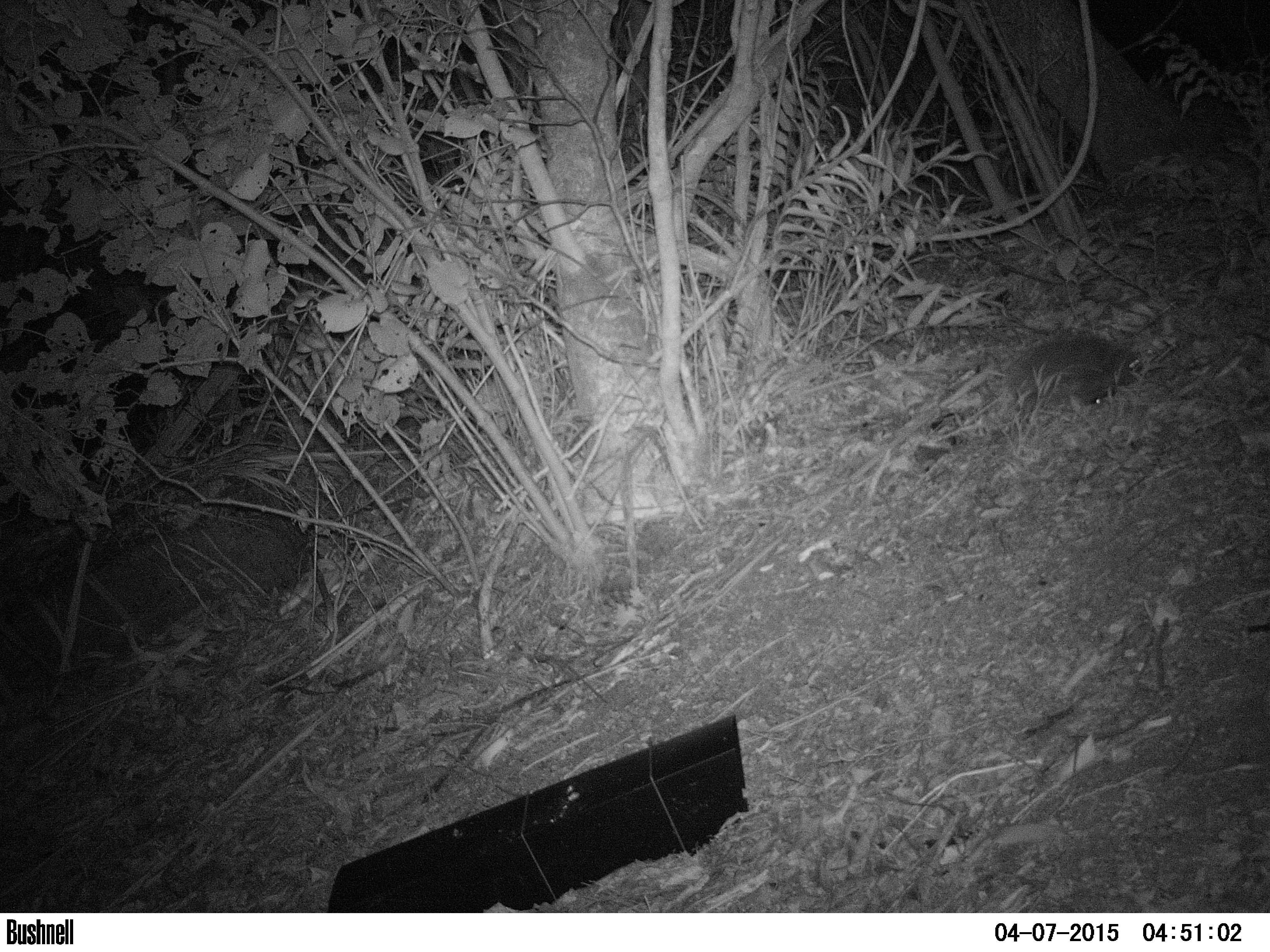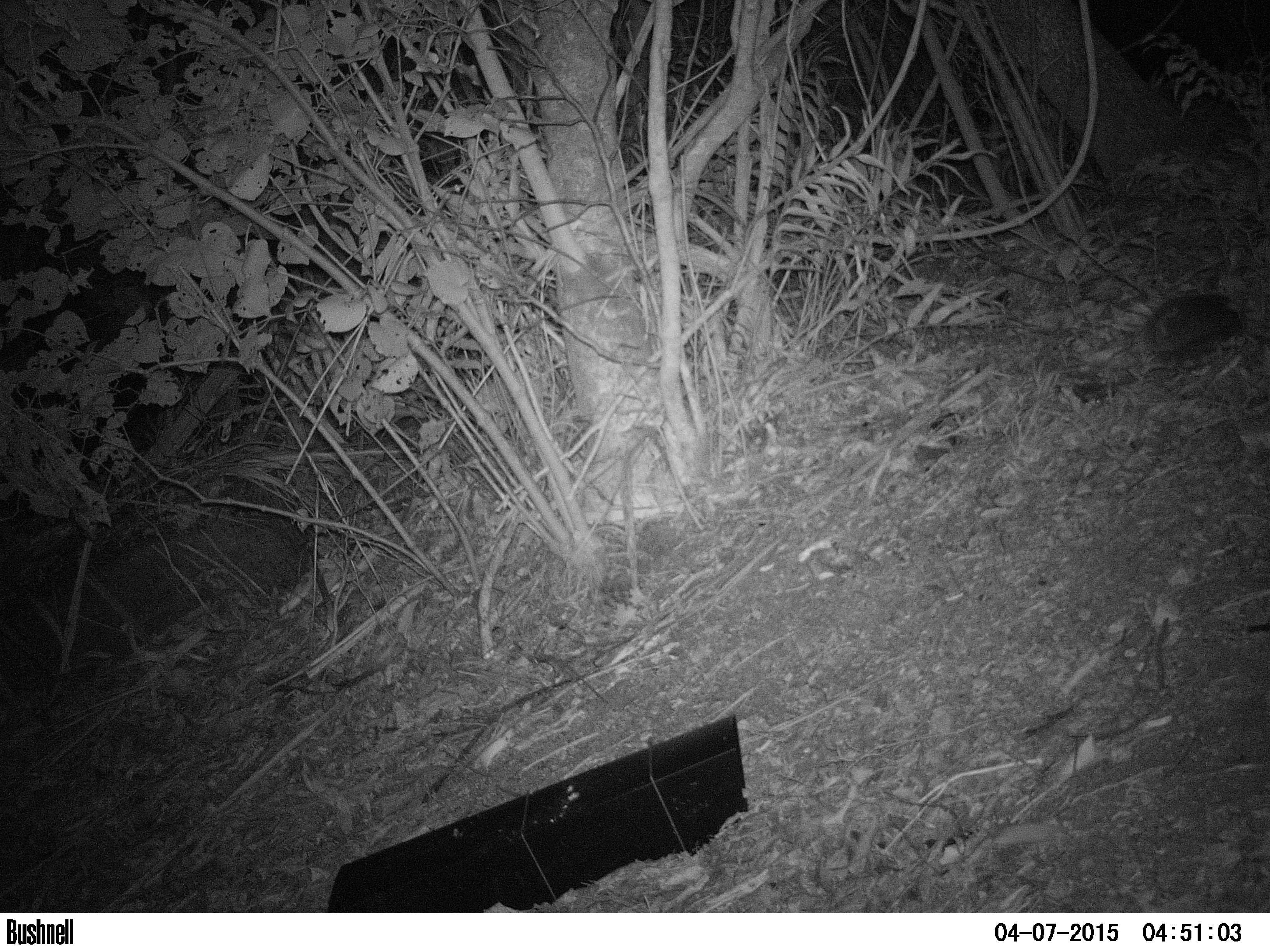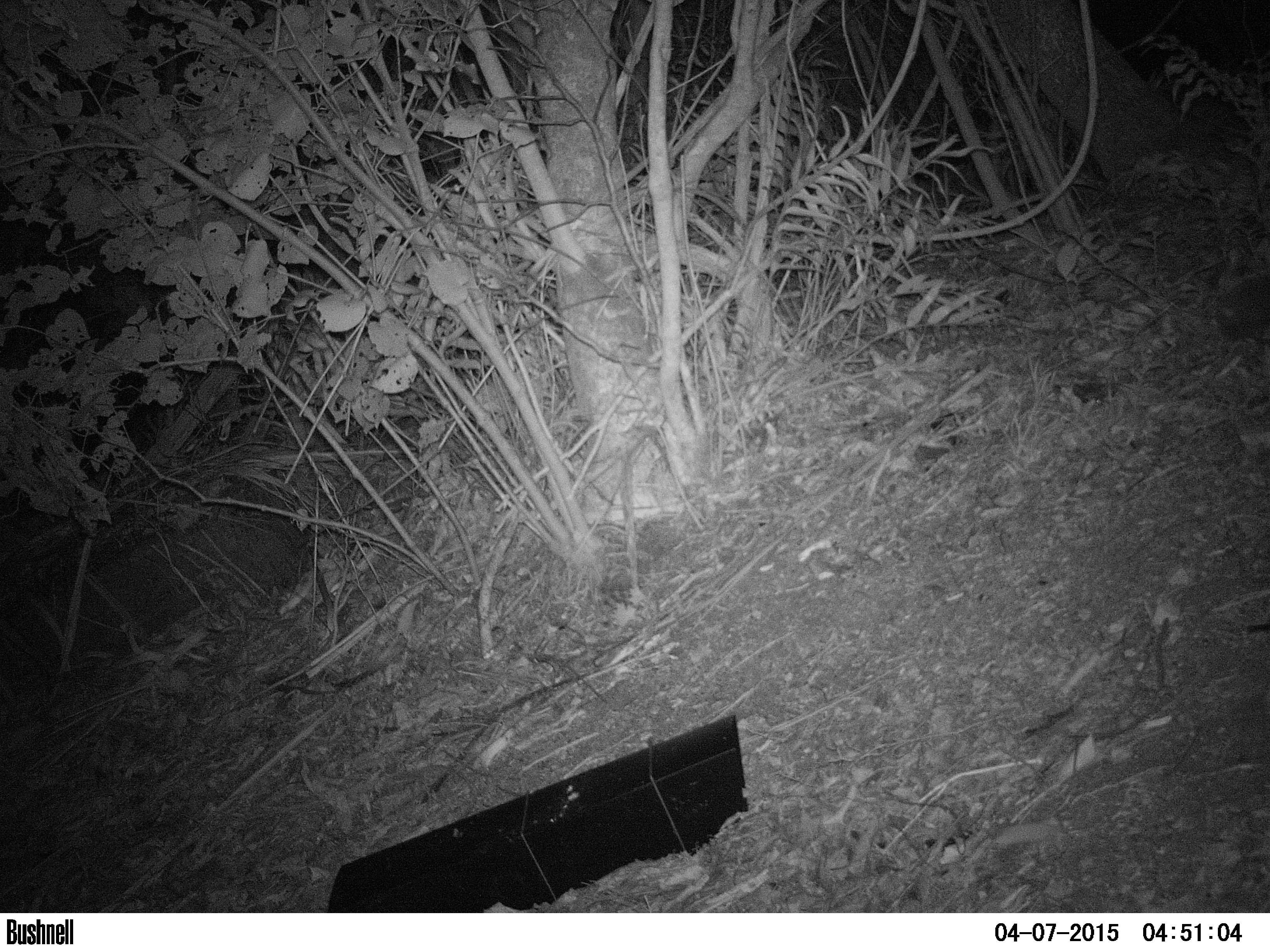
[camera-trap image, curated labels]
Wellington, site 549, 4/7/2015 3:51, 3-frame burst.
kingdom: Animalia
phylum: Chordata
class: Mammalia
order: Eulipotyphla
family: Erinaceidae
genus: Erinaceus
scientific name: Erinaceus europaeus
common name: hedgehog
Hedgehog (Erinaceus europaeus).